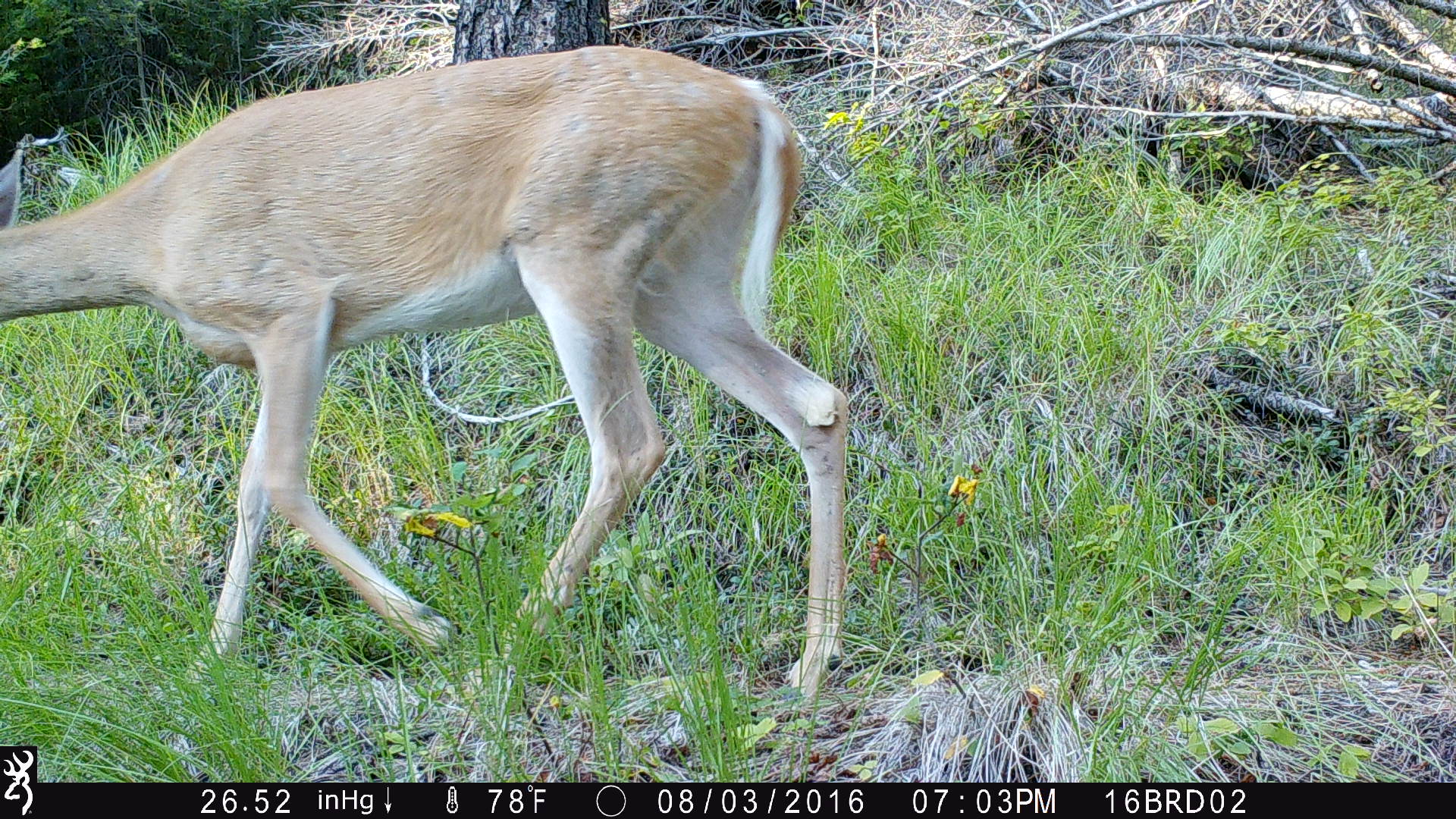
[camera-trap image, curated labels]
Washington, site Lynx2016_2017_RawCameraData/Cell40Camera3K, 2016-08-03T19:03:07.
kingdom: Animalia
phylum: Chordata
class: Mammalia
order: Artiodactyla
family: Cervidae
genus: Odocoileus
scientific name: Odocoileus virginianus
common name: white-tailed deer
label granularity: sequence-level